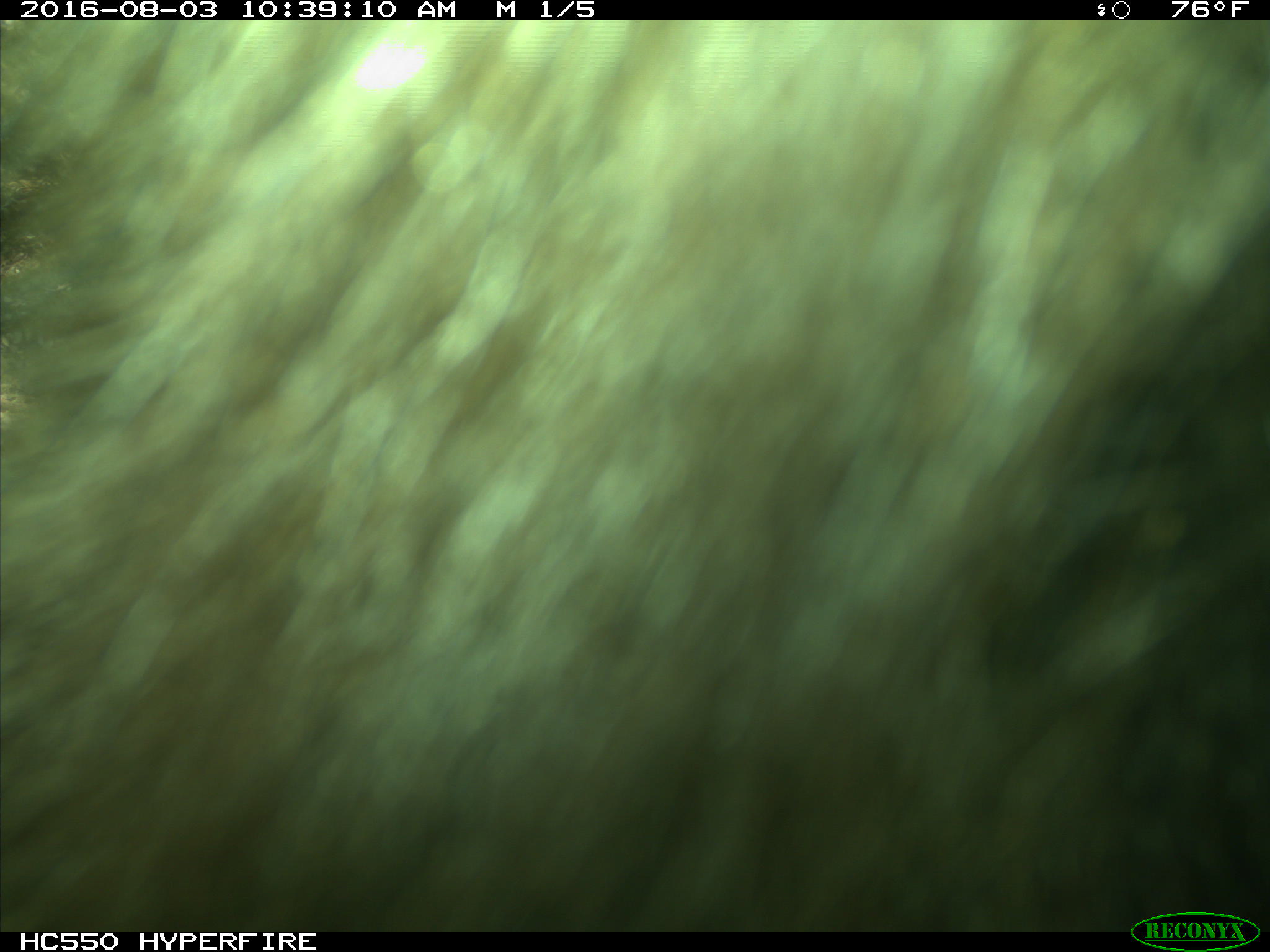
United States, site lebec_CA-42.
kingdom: Animalia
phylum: Chordata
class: Mammalia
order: Carnivora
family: Ursidae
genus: Ursus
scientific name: Ursus americanus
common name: american black bear